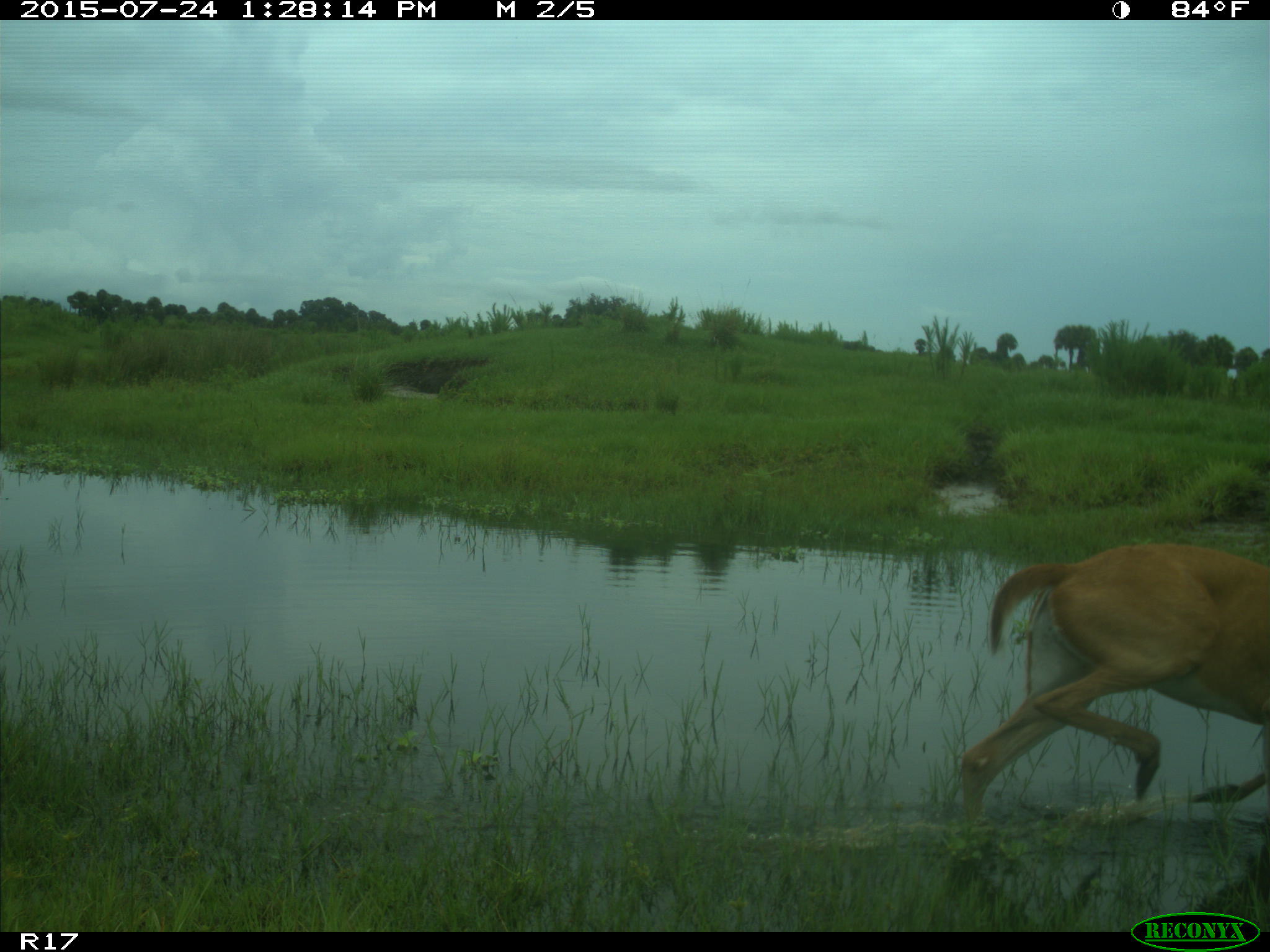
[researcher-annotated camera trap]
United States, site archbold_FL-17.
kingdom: Animalia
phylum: Chordata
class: Mammalia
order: Artiodactyla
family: Cervidae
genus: Odocoileus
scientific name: Odocoileus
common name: deer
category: unidentified deer